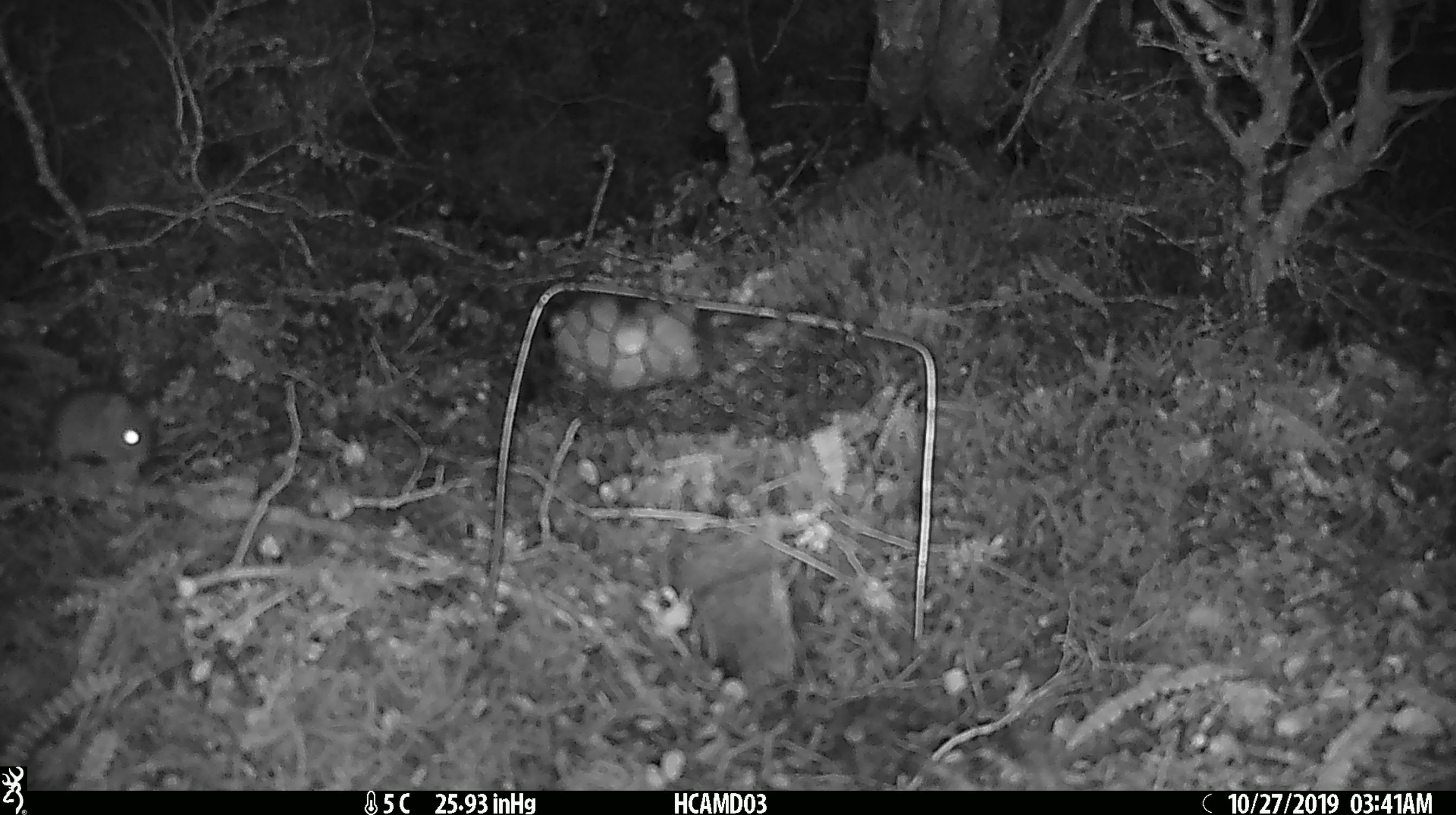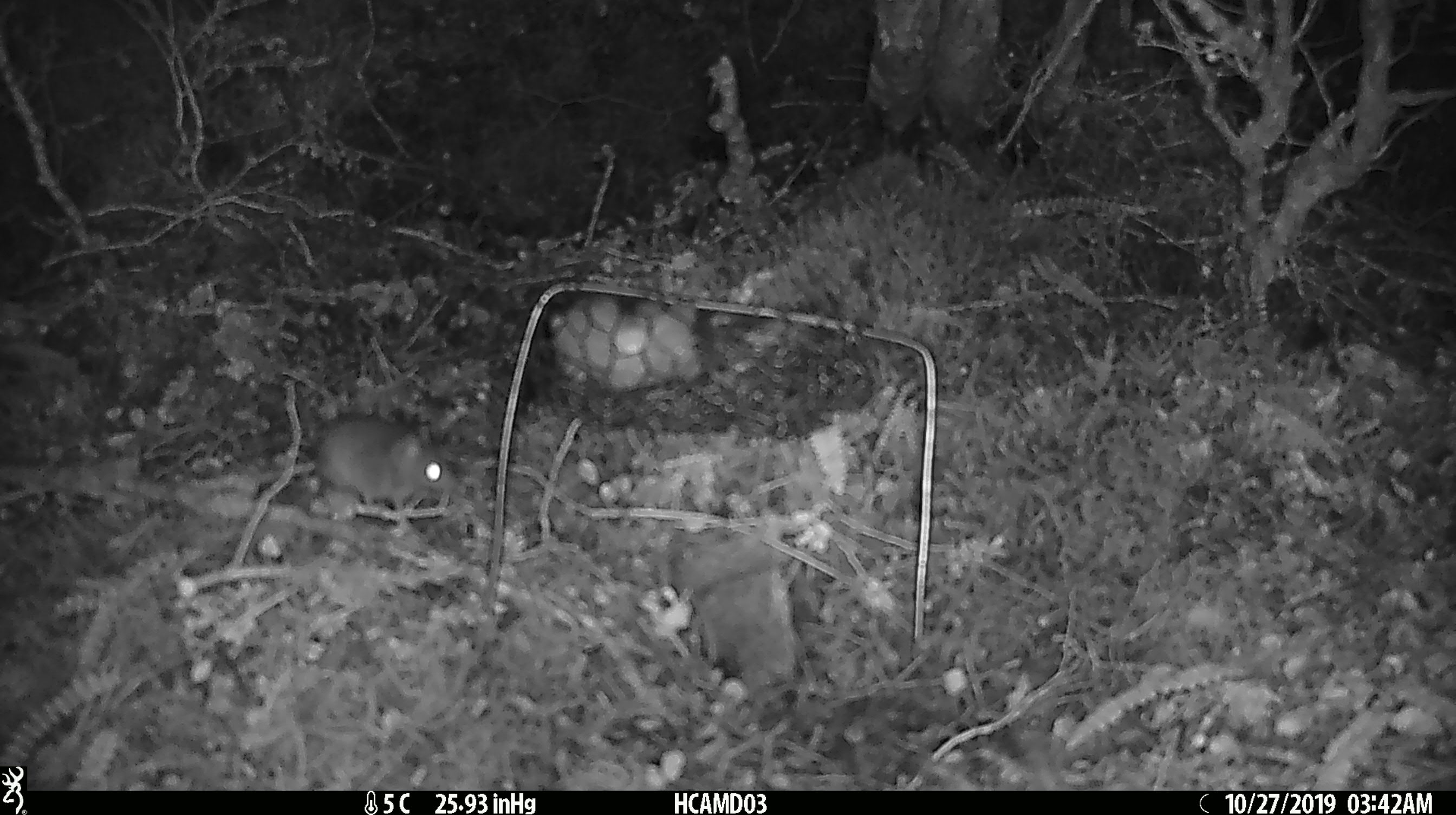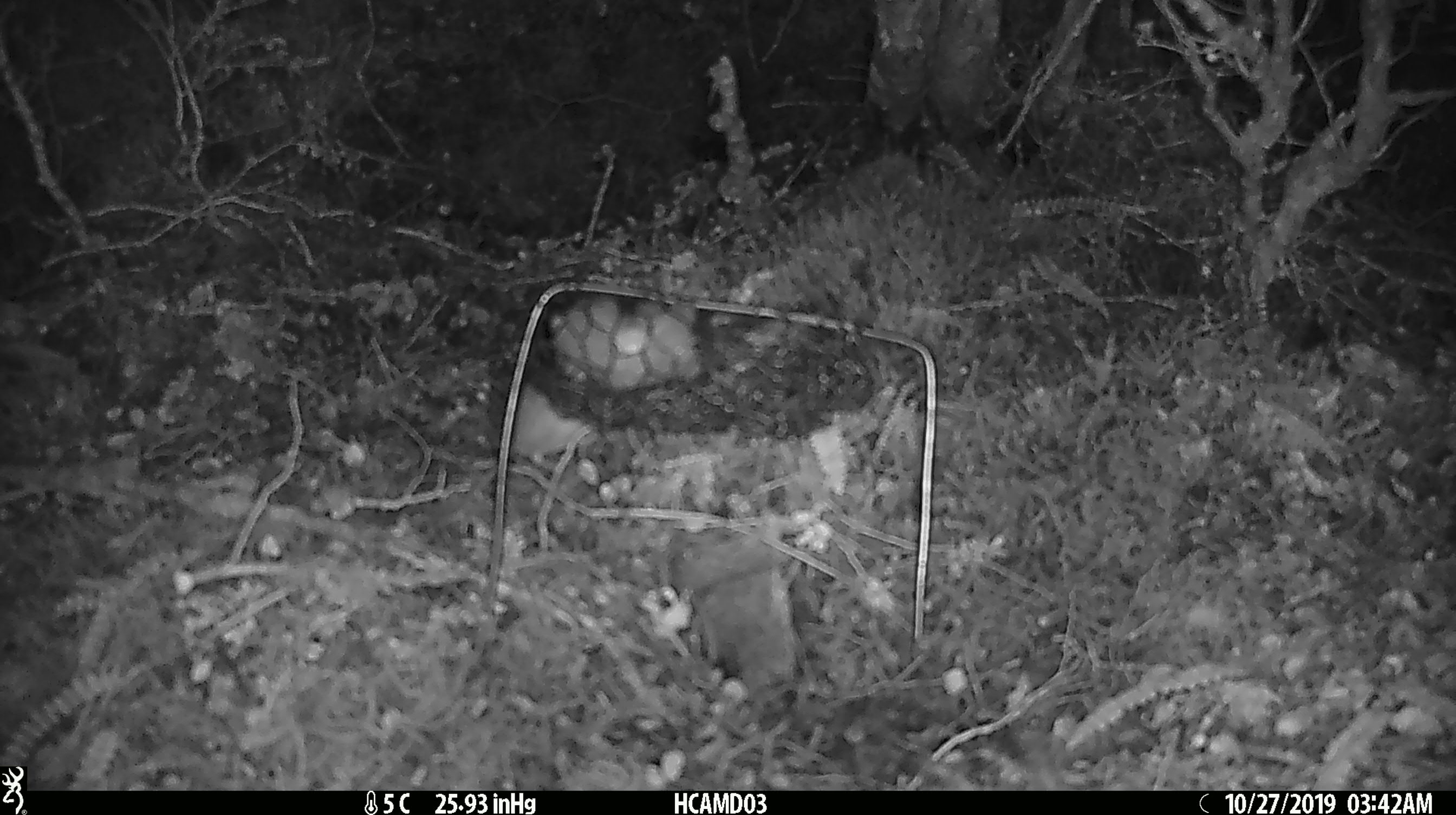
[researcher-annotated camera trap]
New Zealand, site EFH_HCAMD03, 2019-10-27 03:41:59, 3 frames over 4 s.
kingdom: Animalia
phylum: Chordata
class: Mammalia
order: Rodentia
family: Muridae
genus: Mus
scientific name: Mus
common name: mouse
Mouse (Mus).